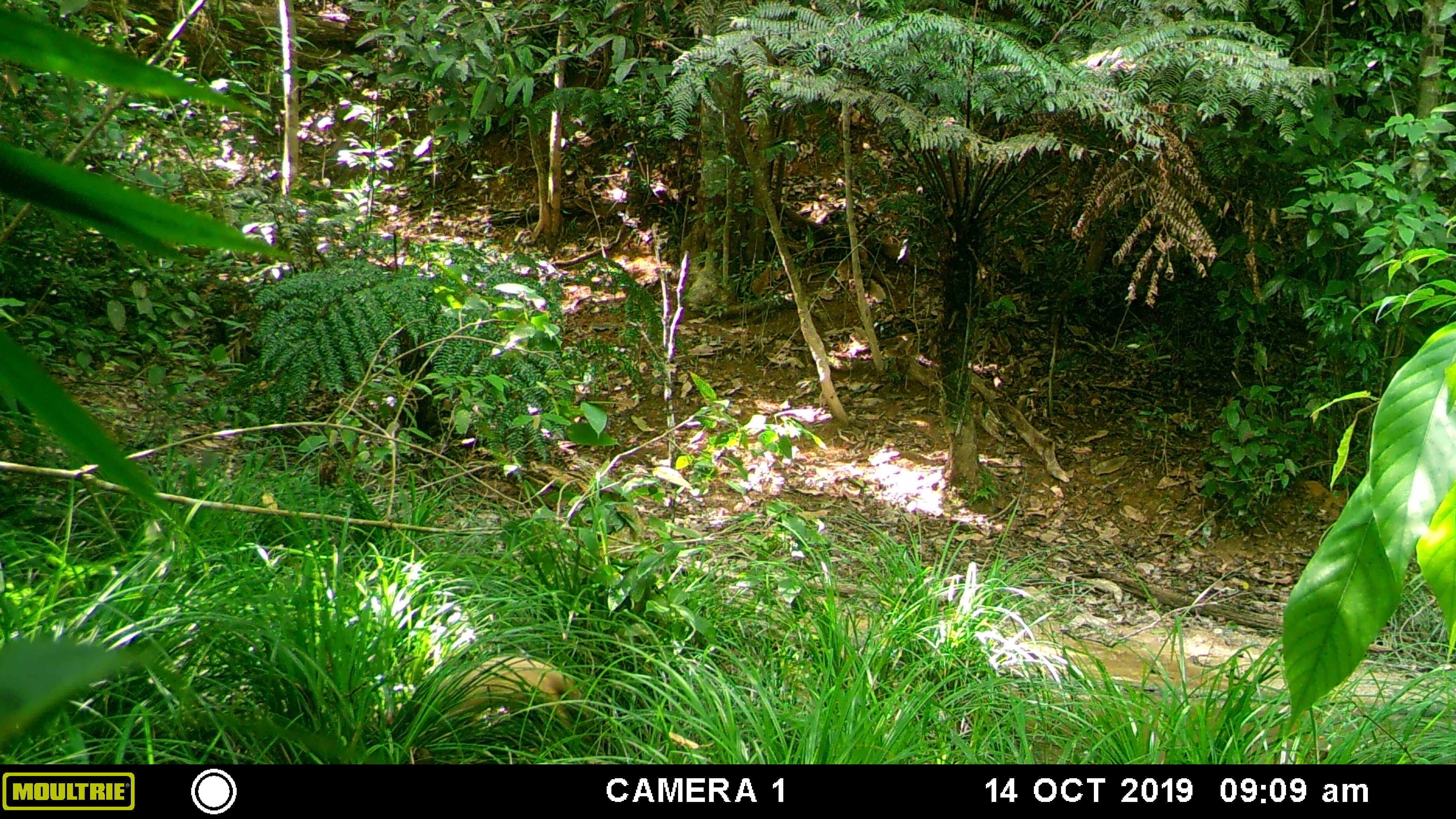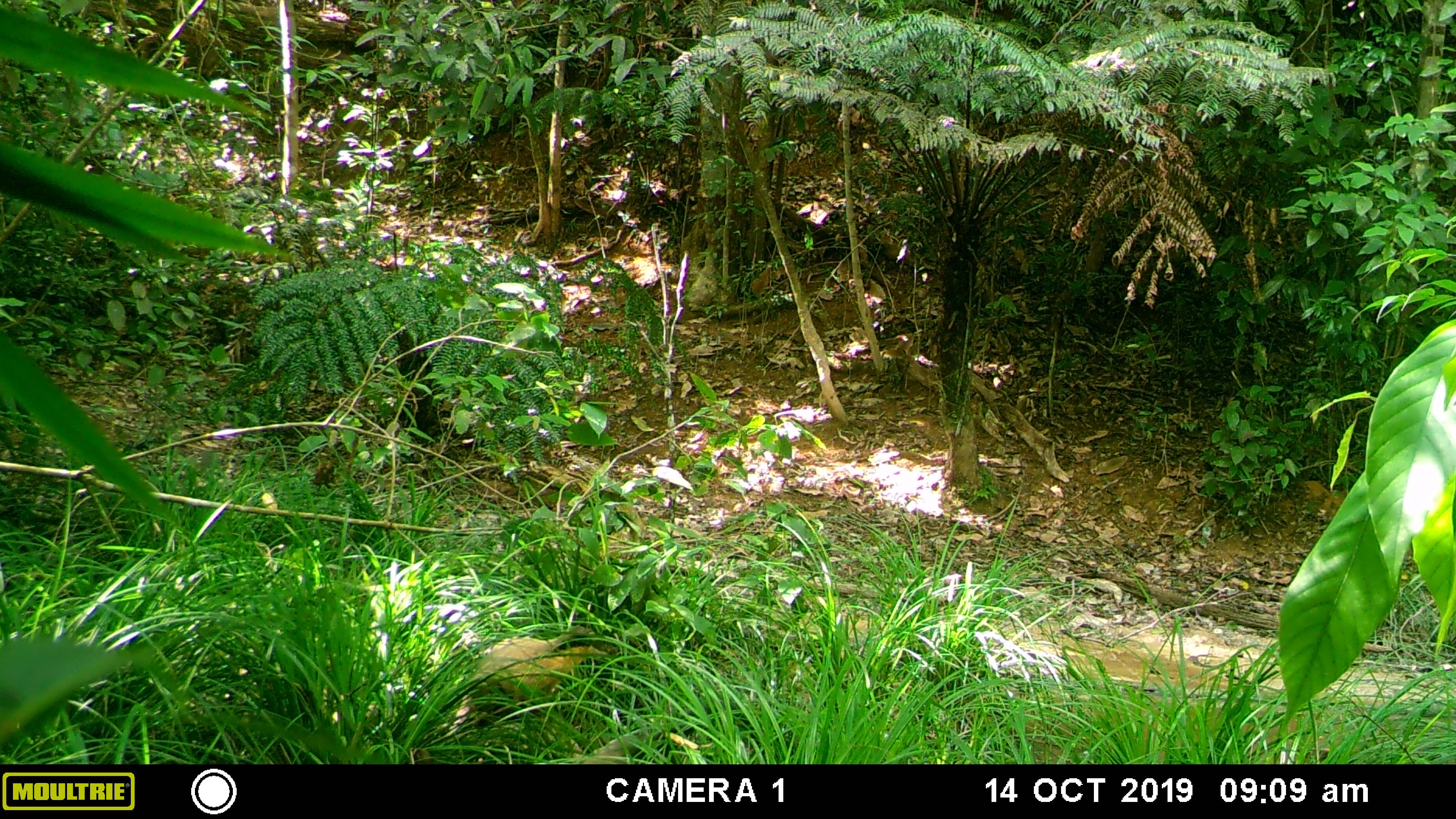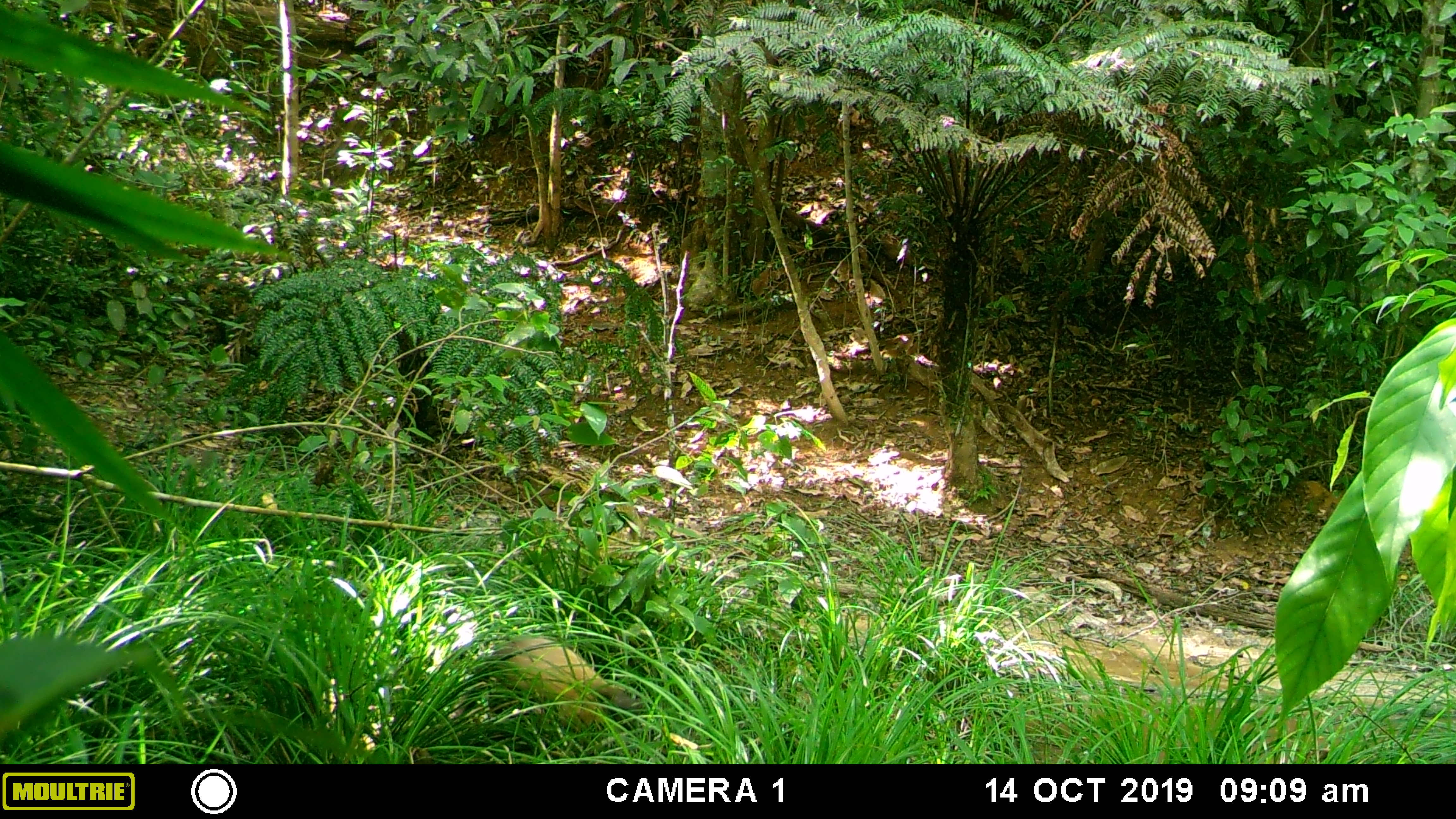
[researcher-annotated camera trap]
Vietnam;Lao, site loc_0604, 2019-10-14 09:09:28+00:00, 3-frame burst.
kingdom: Animalia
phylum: Chordata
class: Mammalia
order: Carnivora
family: Mustelidae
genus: Martes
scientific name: Martes flavigula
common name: yellow-throated marten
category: yellow throated marten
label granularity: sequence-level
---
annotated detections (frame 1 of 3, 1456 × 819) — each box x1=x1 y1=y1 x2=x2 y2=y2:
yellow throated marten: x1=380 y1=655 x2=590 y2=736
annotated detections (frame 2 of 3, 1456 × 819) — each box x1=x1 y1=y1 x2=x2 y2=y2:
yellow throated marten: x1=438 y1=624 x2=620 y2=727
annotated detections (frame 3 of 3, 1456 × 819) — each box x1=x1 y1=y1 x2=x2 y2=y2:
yellow throated marten: x1=449 y1=635 x2=642 y2=745